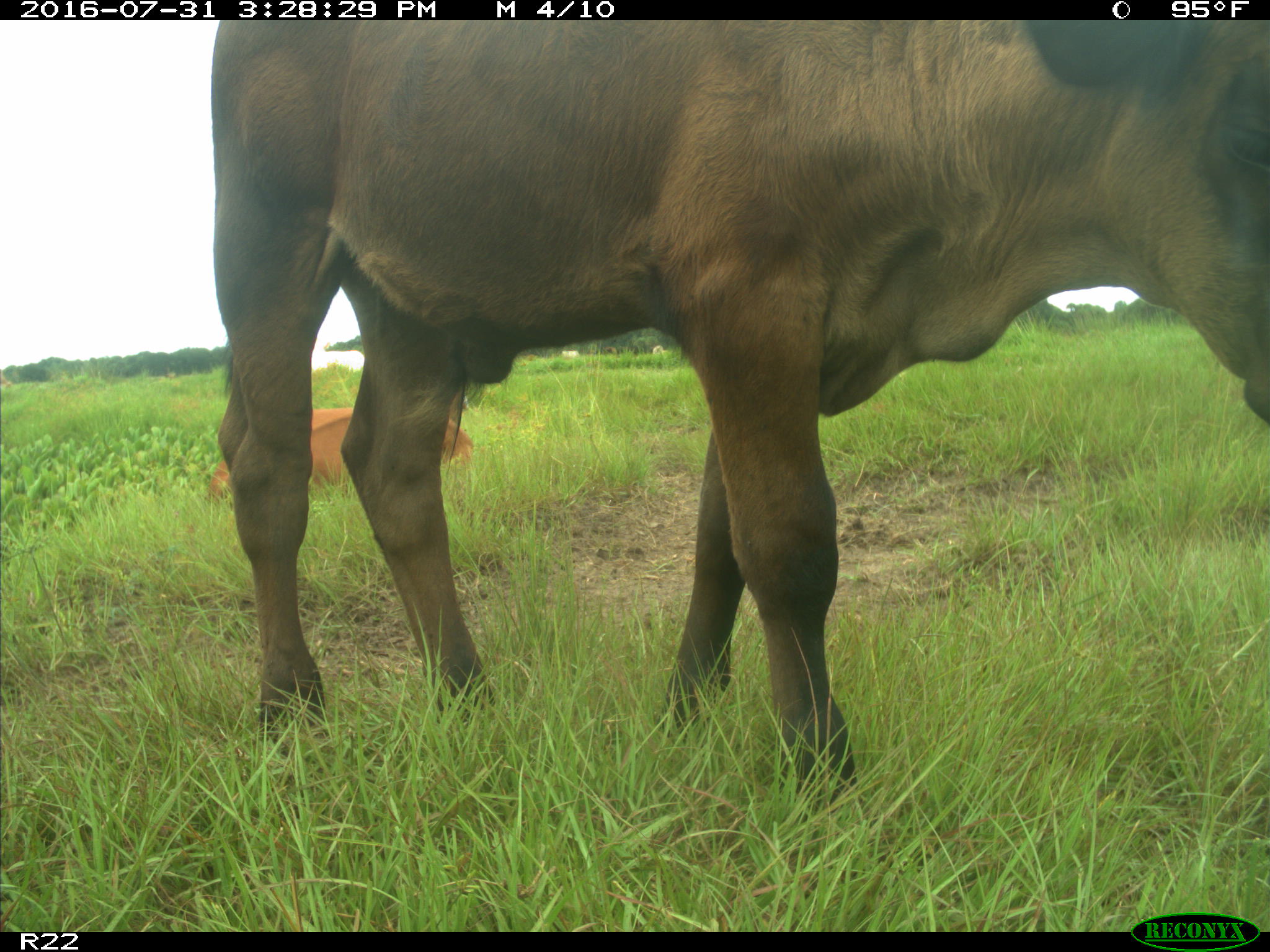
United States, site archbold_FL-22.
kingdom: Animalia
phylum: Chordata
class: Mammalia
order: Artiodactyla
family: Bovidae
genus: Bos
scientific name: Bos taurus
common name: domestic cow